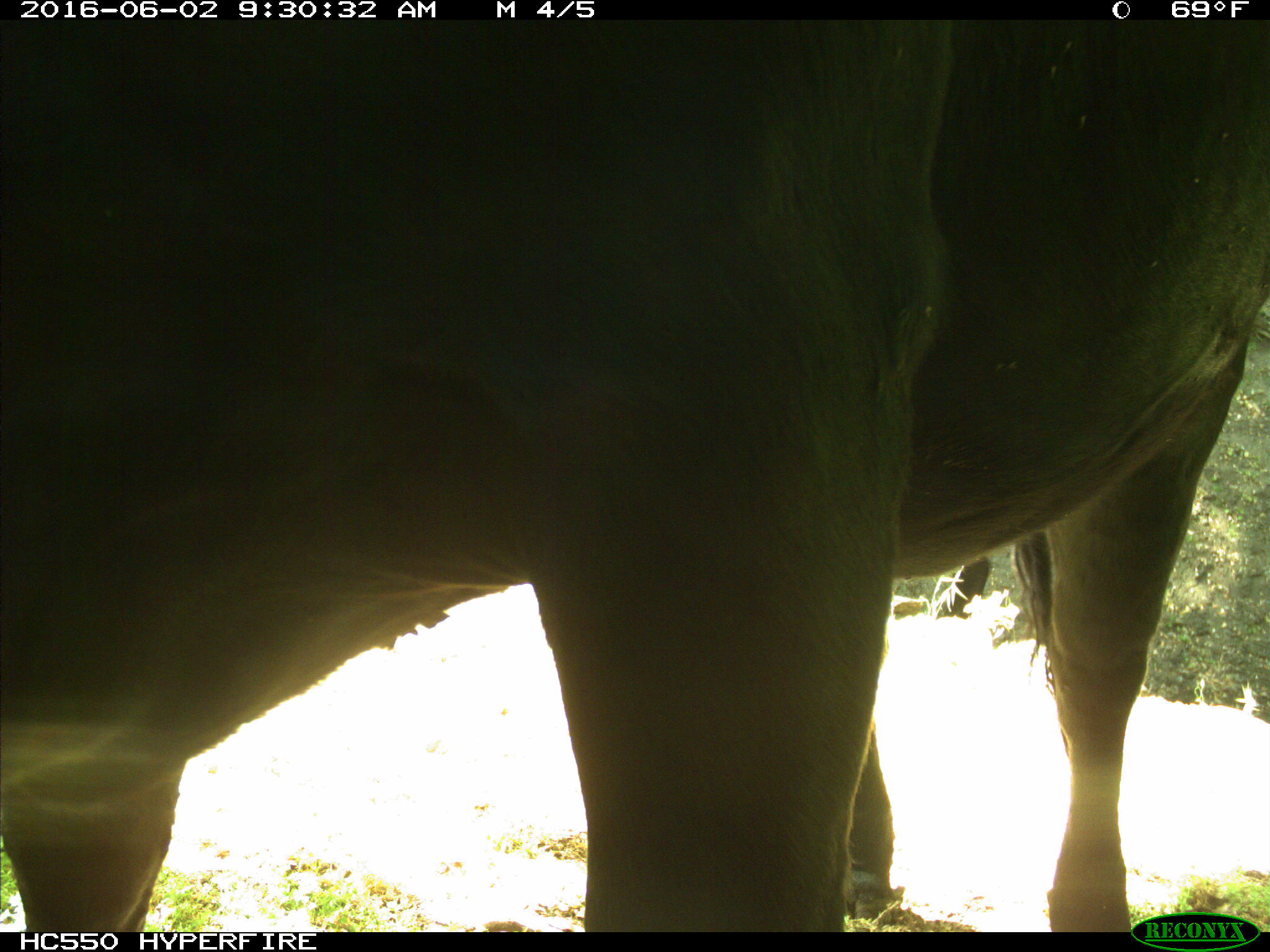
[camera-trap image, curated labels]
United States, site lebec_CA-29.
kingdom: Animalia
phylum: Chordata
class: Mammalia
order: Artiodactyla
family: Bovidae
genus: Bos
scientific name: Bos taurus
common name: domestic cow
Bos taurus (domestic cow).